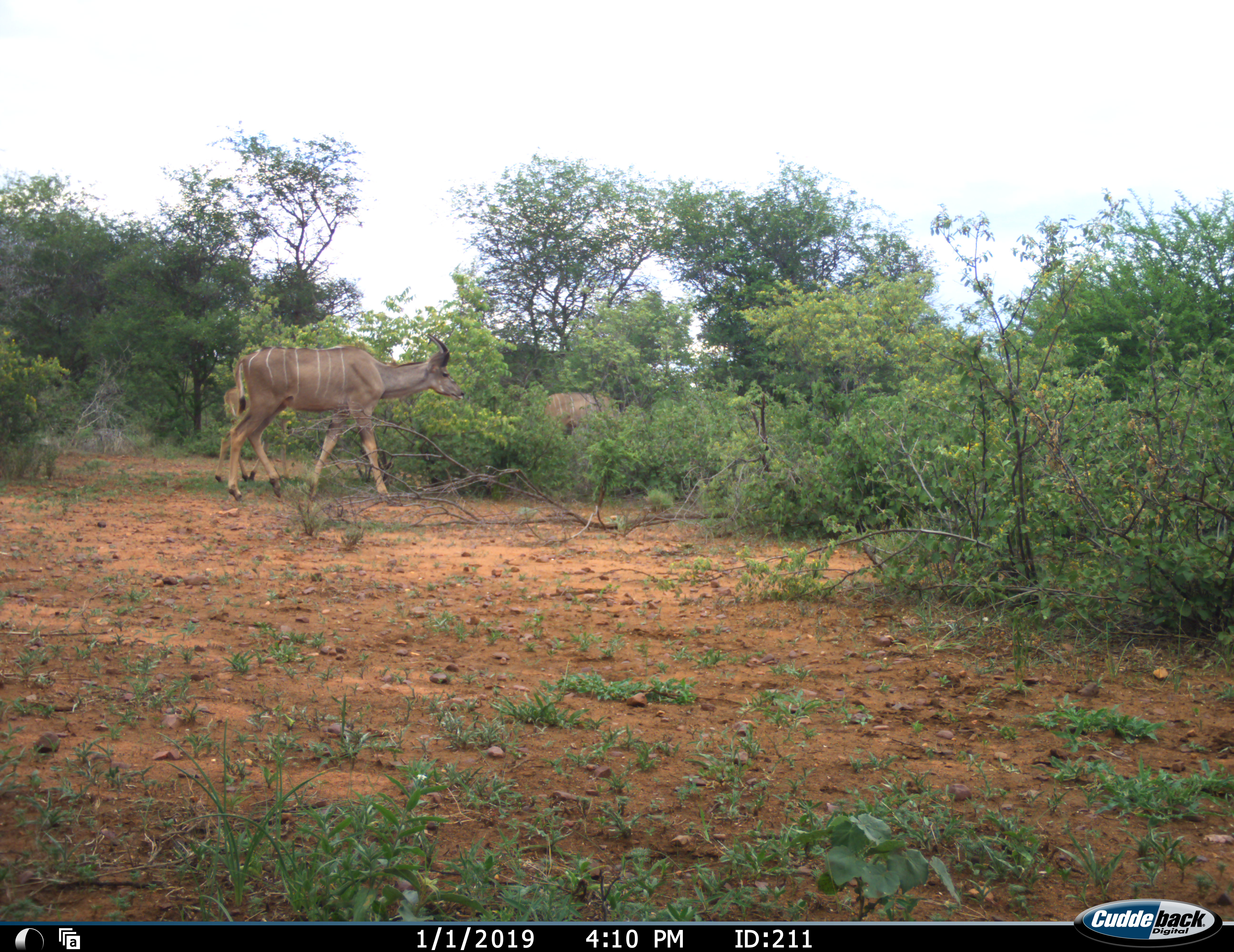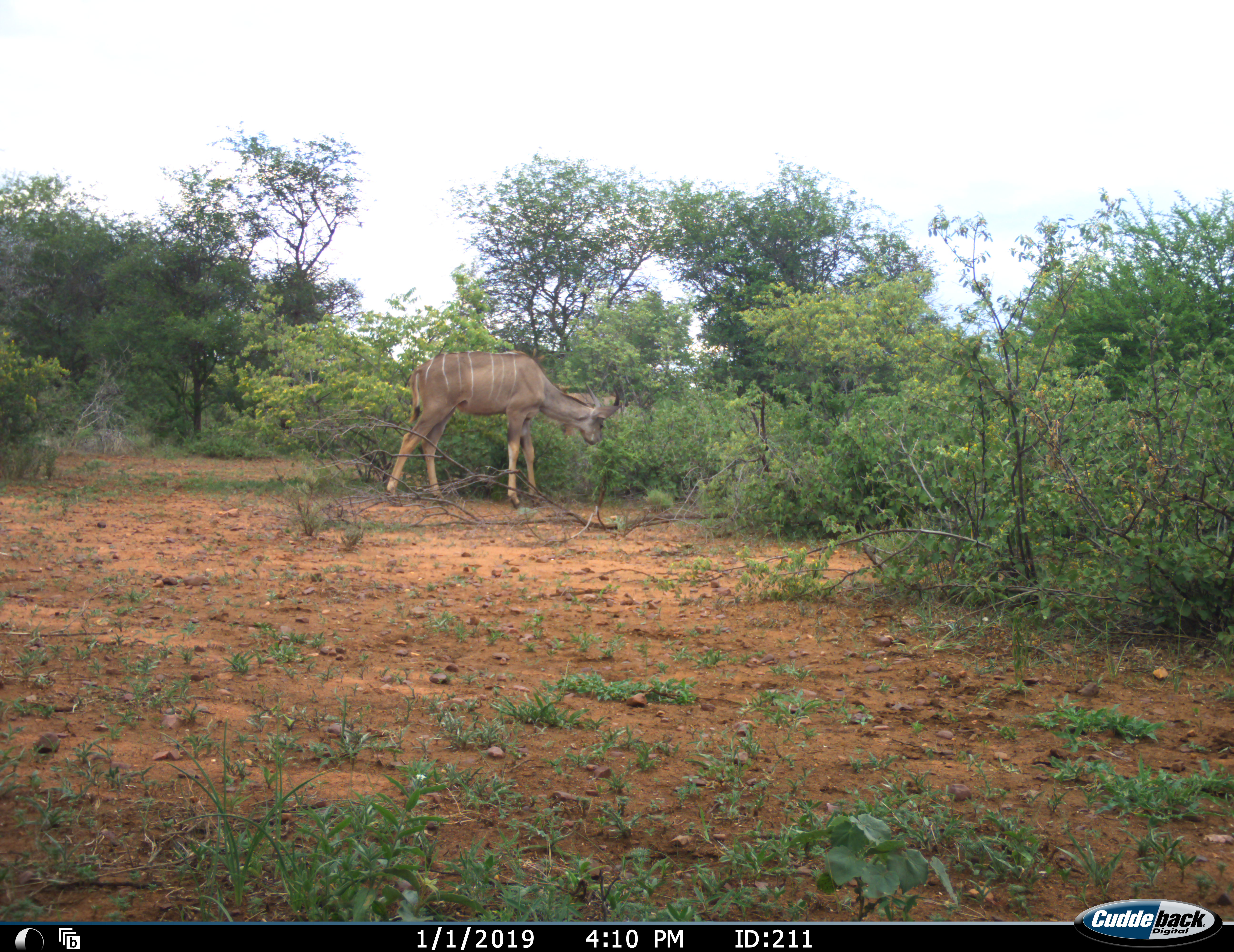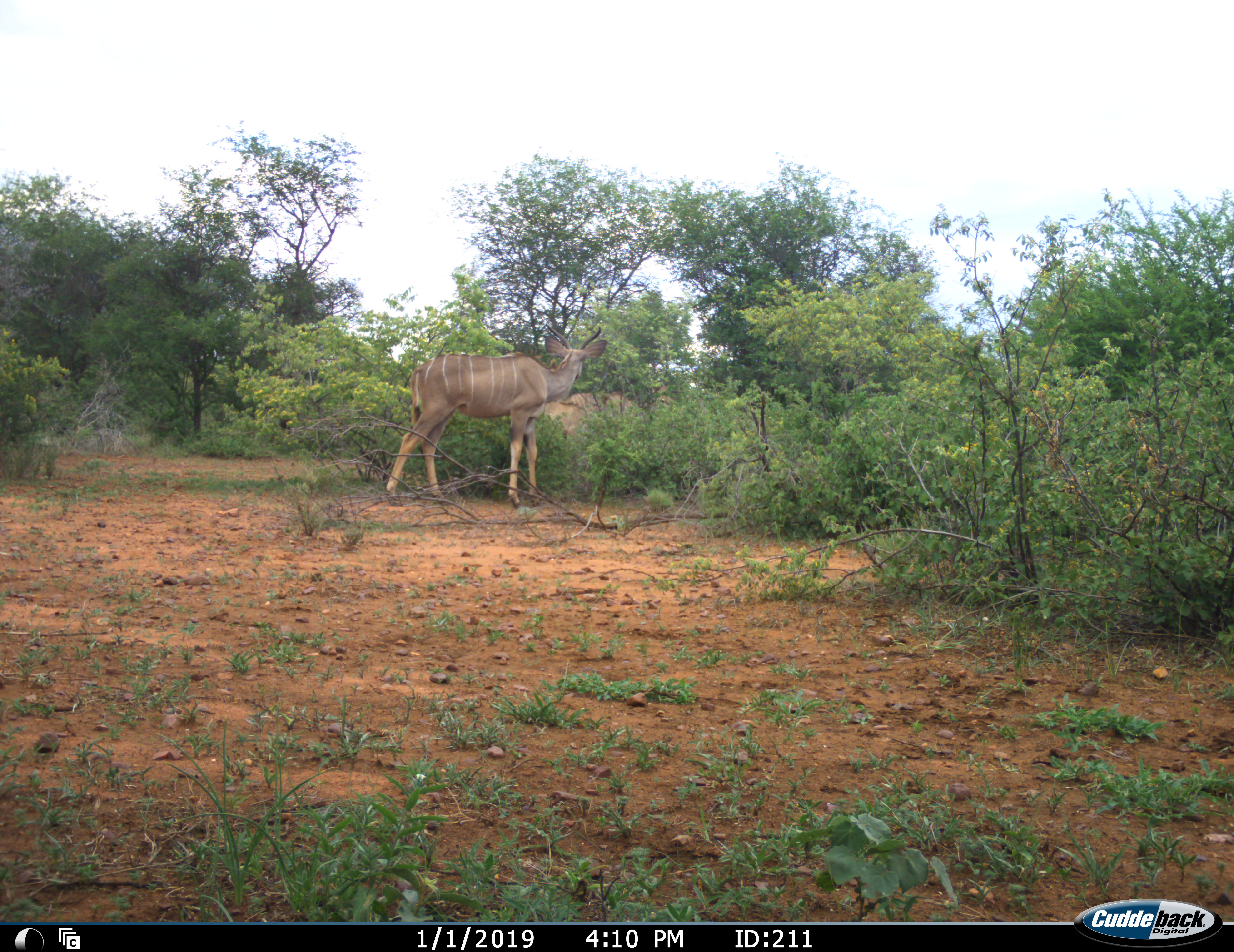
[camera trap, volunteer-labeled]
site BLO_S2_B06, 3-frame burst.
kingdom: Animalia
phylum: Chordata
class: Mammalia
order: Artiodactyla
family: Bovidae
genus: Tragelaphus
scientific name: Tragelaphus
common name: kudu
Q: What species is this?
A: Kudu (Tragelaphus).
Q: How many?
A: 3.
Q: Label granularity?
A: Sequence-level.